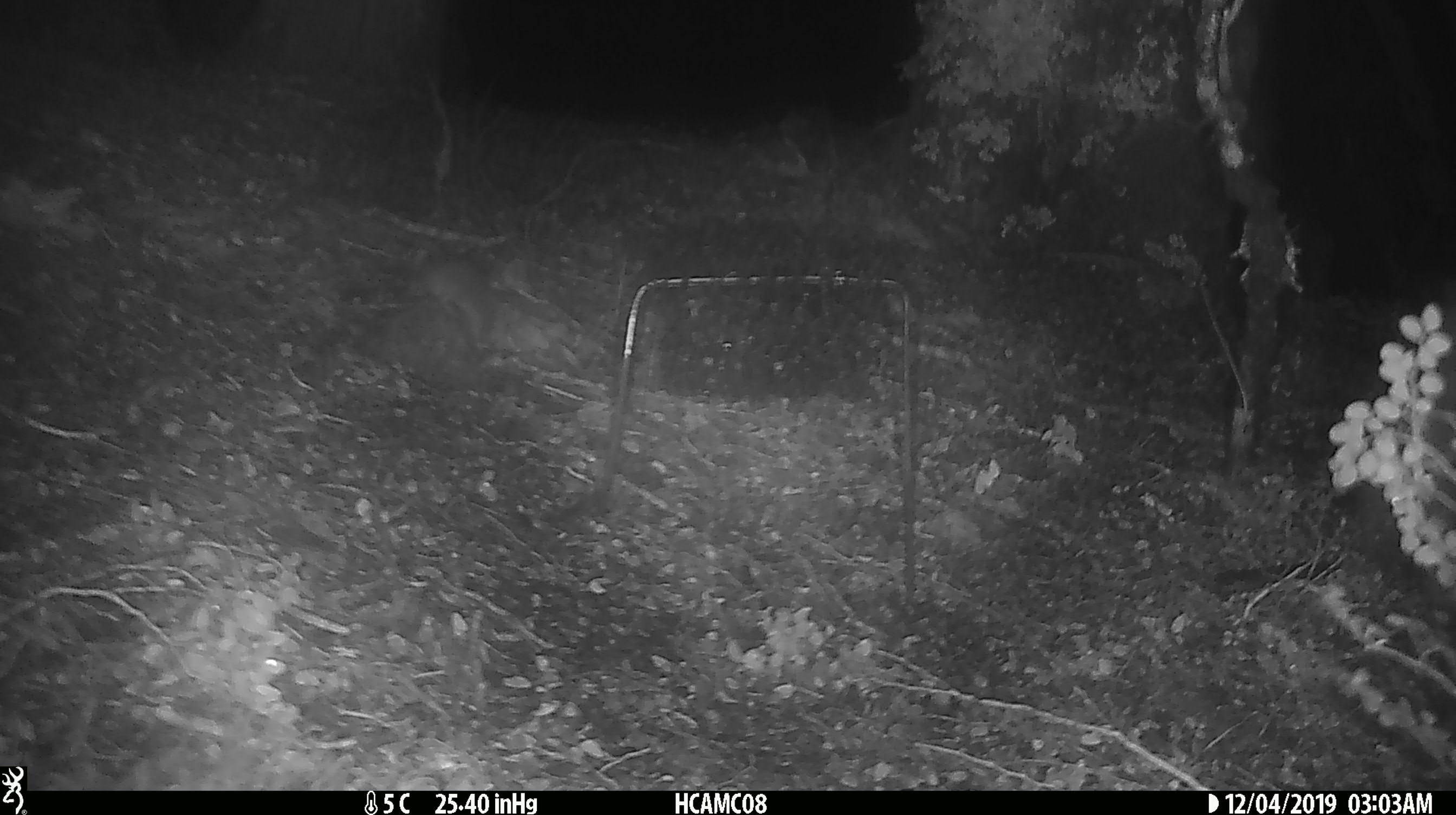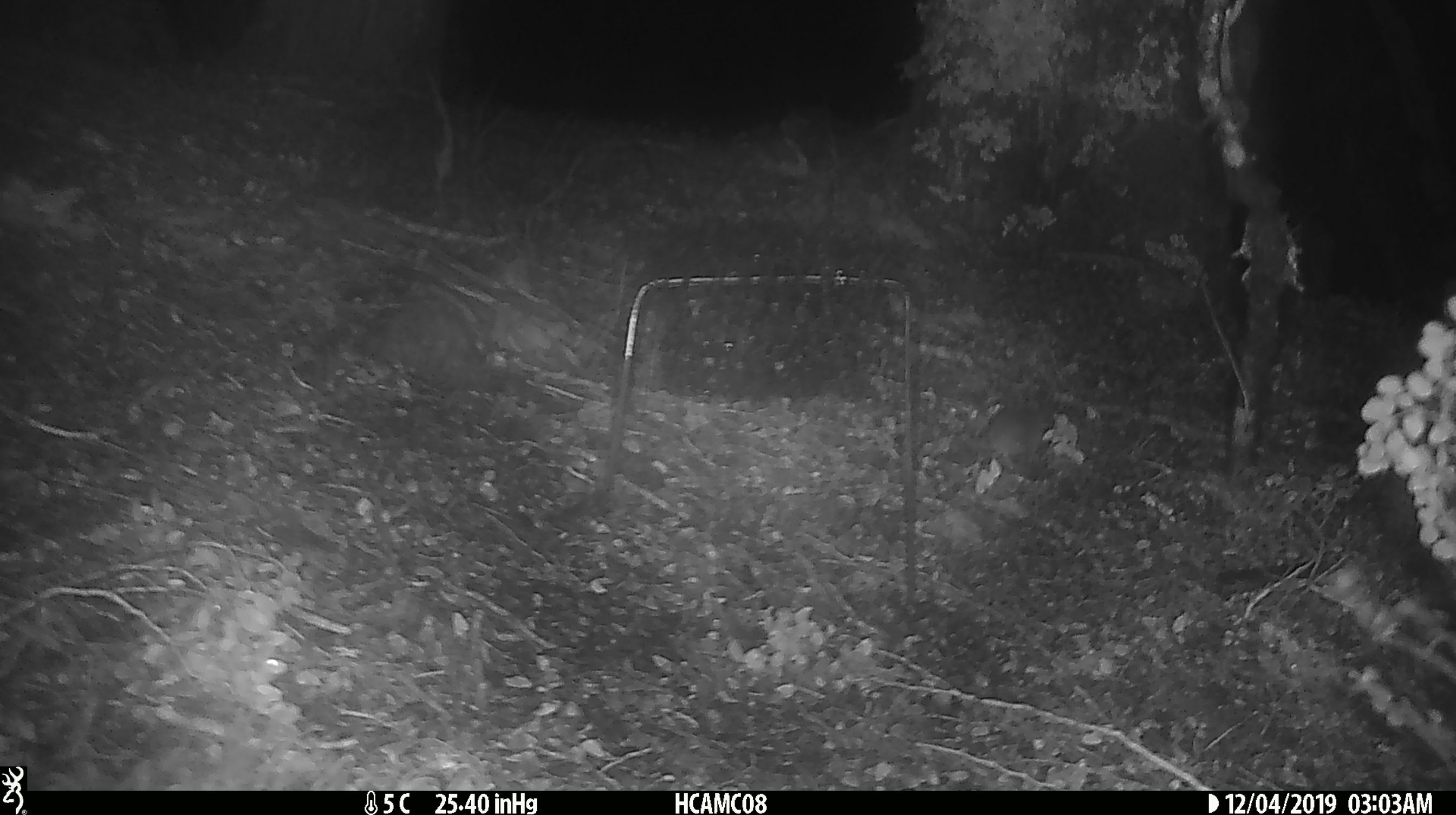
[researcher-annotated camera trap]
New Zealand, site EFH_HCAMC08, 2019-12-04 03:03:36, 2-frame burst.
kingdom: Animalia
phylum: Chordata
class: Mammalia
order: Rodentia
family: Muridae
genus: Mus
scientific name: Mus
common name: mouse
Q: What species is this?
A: Mouse (Mus).